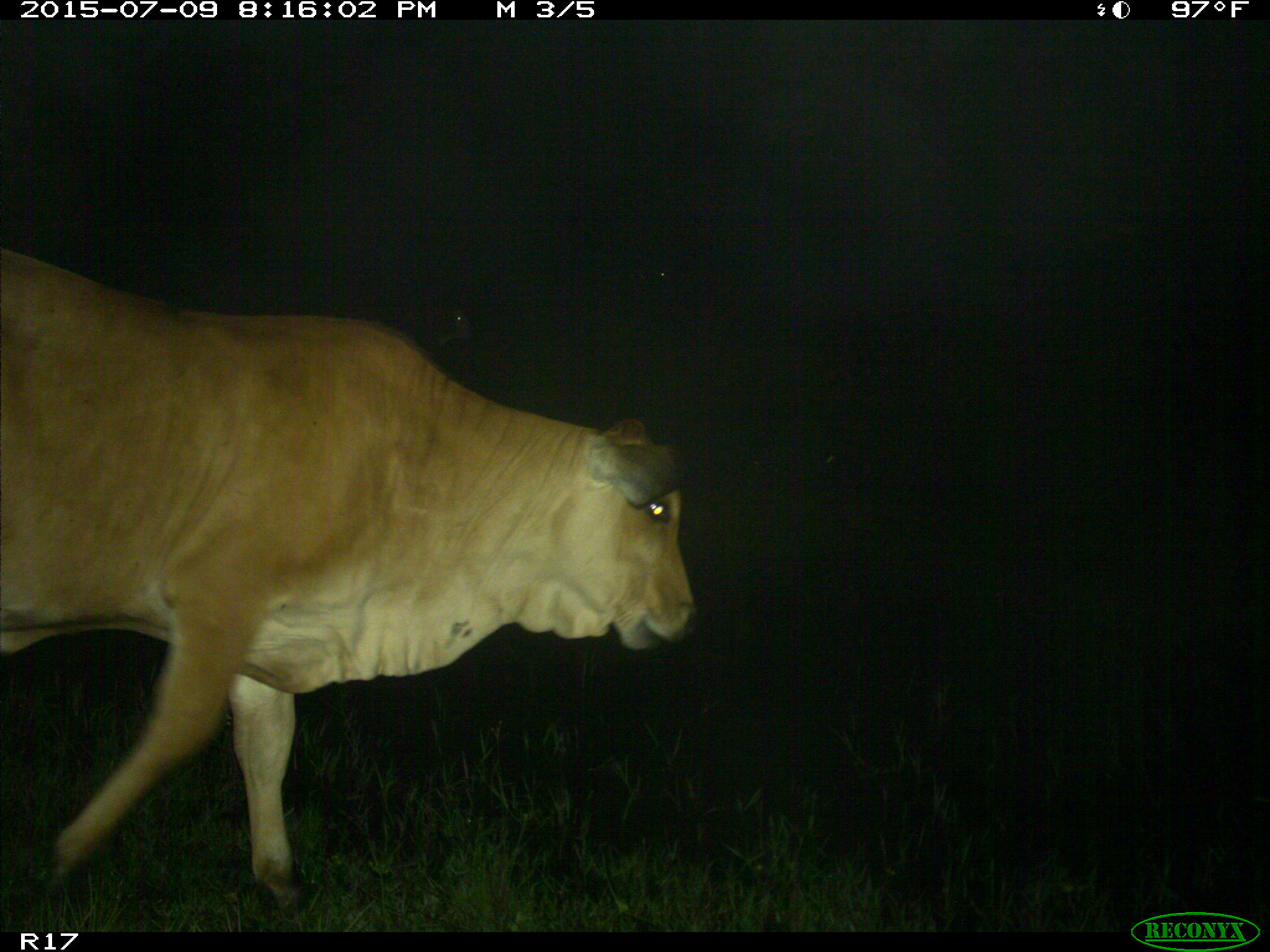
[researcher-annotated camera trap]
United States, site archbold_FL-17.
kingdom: Animalia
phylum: Chordata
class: Mammalia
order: Artiodactyla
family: Bovidae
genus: Bos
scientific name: Bos taurus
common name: domestic cow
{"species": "Bos taurus (domestic cow)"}